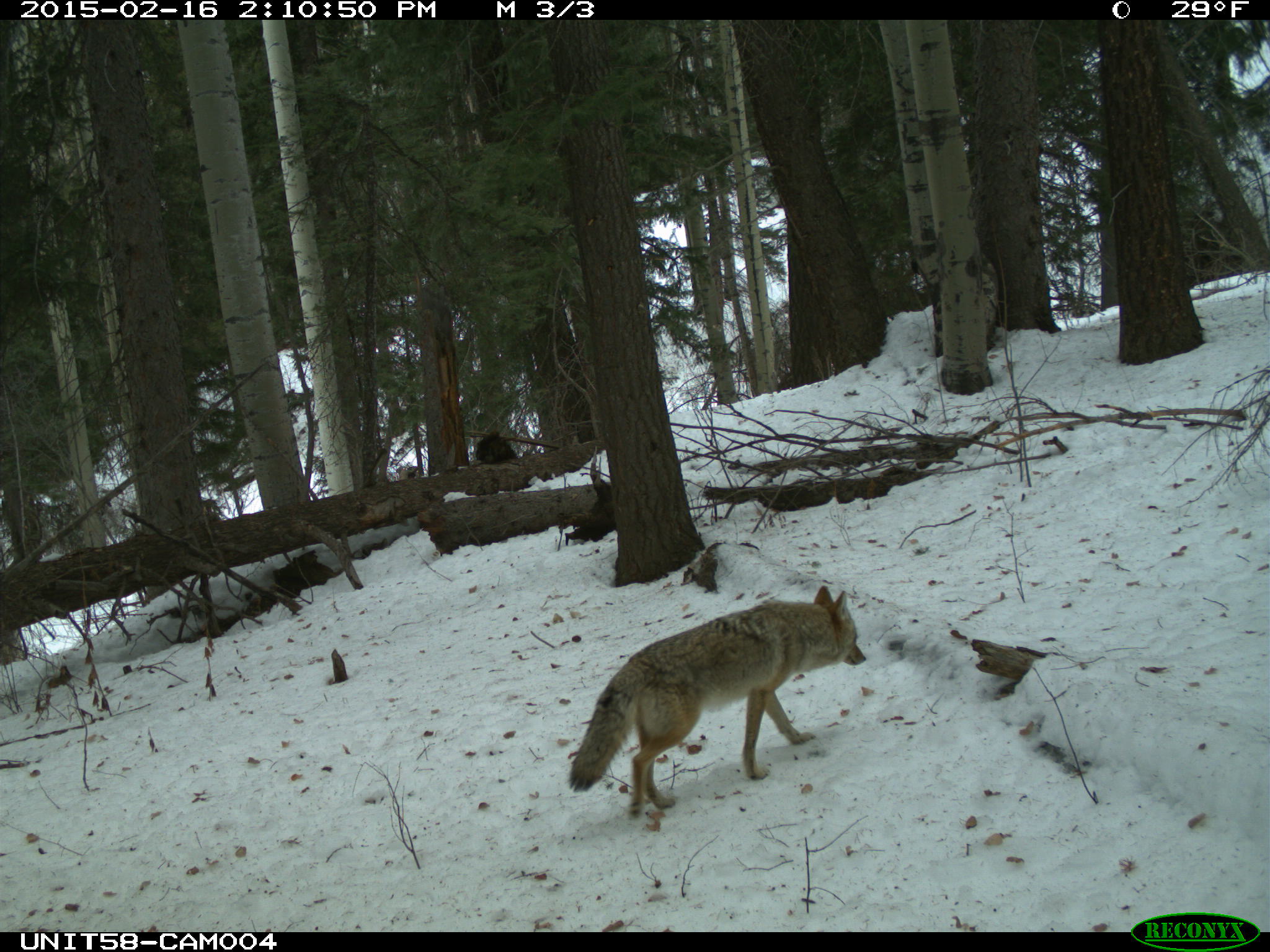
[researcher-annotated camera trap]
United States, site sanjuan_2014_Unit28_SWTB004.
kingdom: Animalia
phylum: Chordata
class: Mammalia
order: Carnivora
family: Canidae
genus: Canis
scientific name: Canis latrans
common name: coyote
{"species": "Canis latrans (coyote)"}